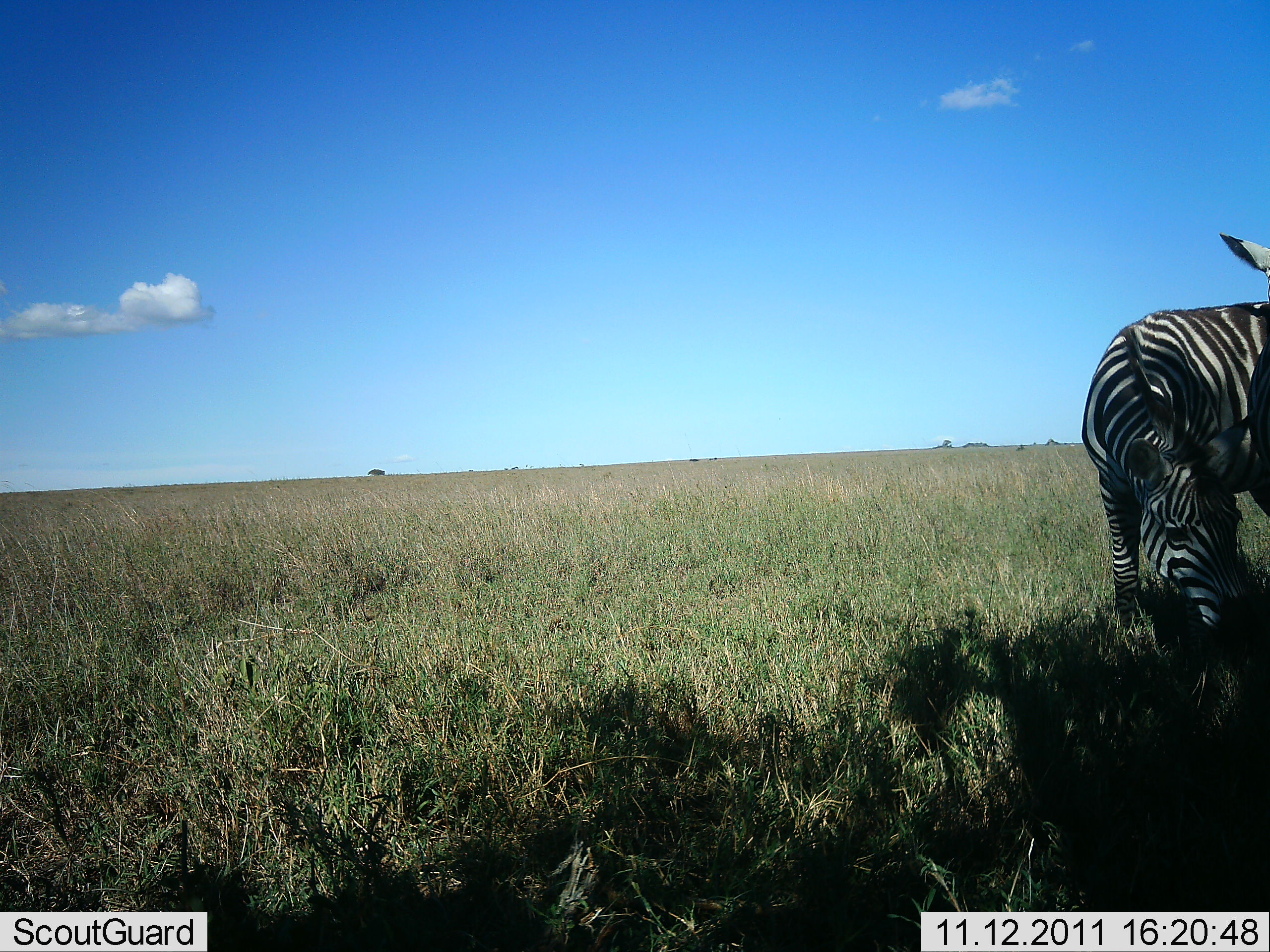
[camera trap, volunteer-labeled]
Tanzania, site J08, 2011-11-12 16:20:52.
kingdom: Animalia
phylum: Chordata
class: Mammalia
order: Perissodactyla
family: Equidae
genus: Equus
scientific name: Equus quagga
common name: plains zebra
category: zebra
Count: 1.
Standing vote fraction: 64%.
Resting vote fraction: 0%.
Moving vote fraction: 0%.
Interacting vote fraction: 0%.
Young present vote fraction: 0%.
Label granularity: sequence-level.